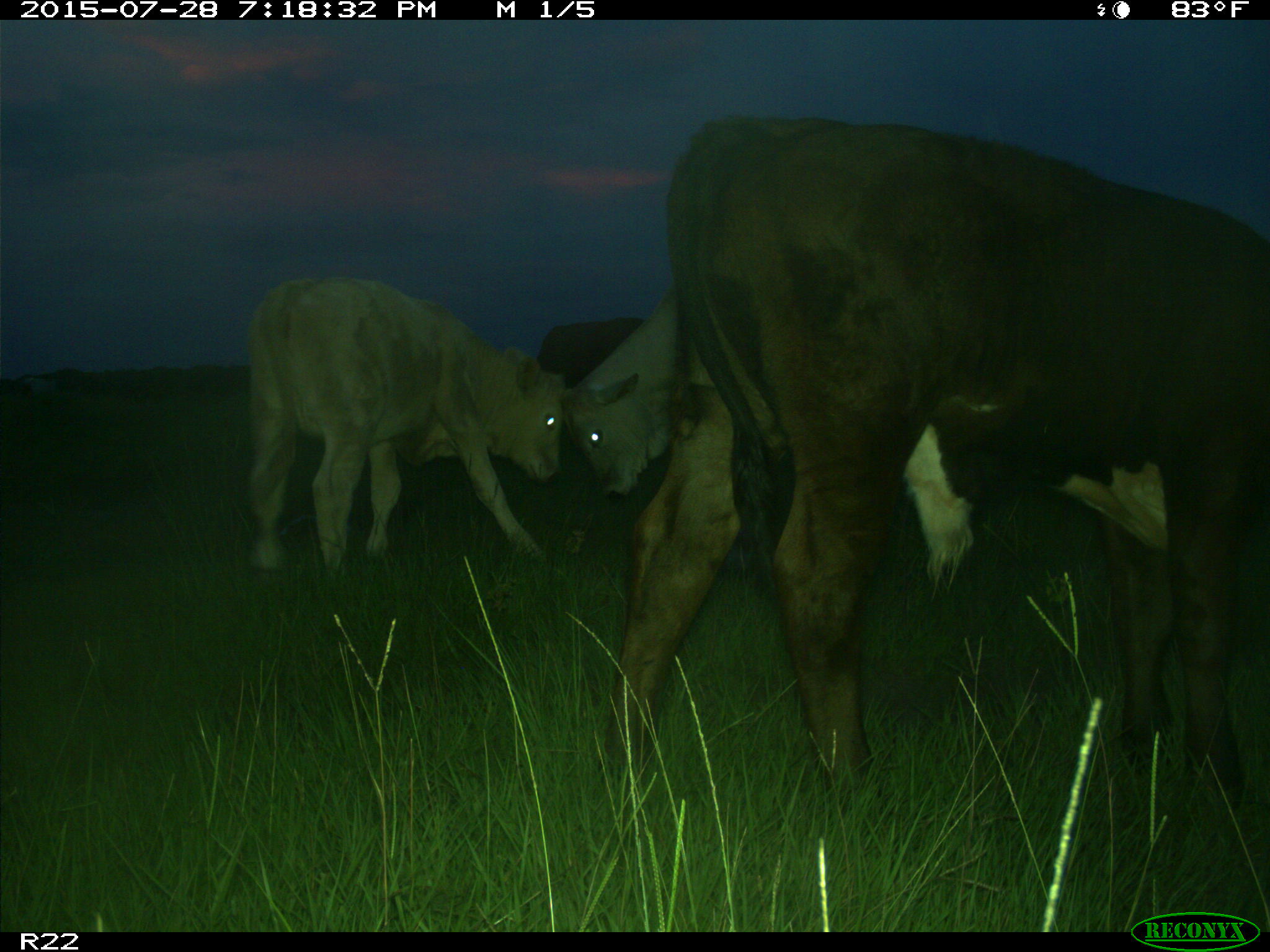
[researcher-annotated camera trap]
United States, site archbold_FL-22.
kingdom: Animalia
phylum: Chordata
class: Mammalia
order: Artiodactyla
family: Bovidae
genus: Bos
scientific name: Bos taurus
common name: domestic cow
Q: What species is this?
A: Bos taurus (domestic cow).